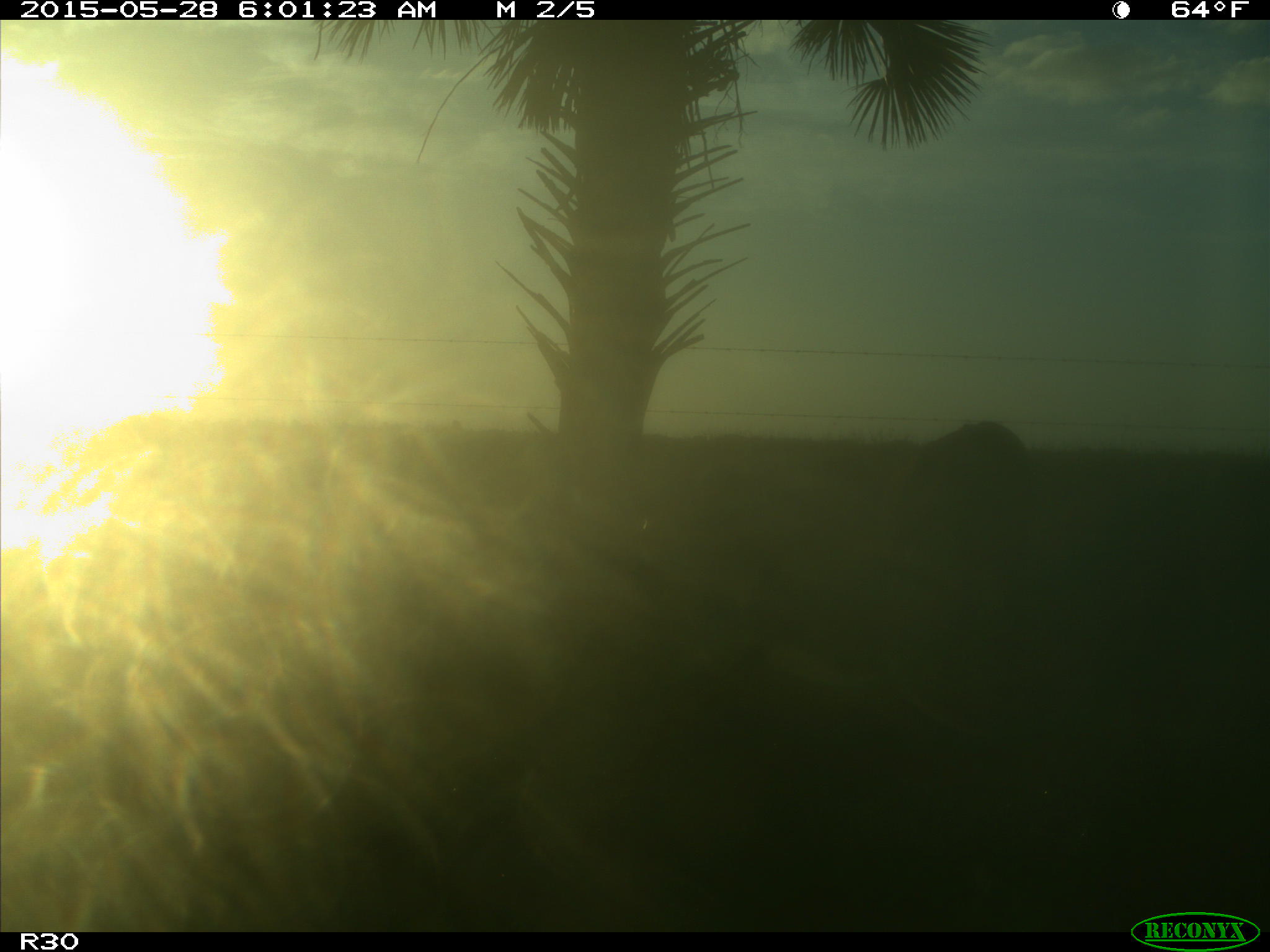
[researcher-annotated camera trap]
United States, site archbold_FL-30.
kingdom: Animalia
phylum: Chordata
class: Mammalia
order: Artiodactyla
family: Bovidae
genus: Bos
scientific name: Bos taurus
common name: domestic cow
Bos taurus (domestic cow).